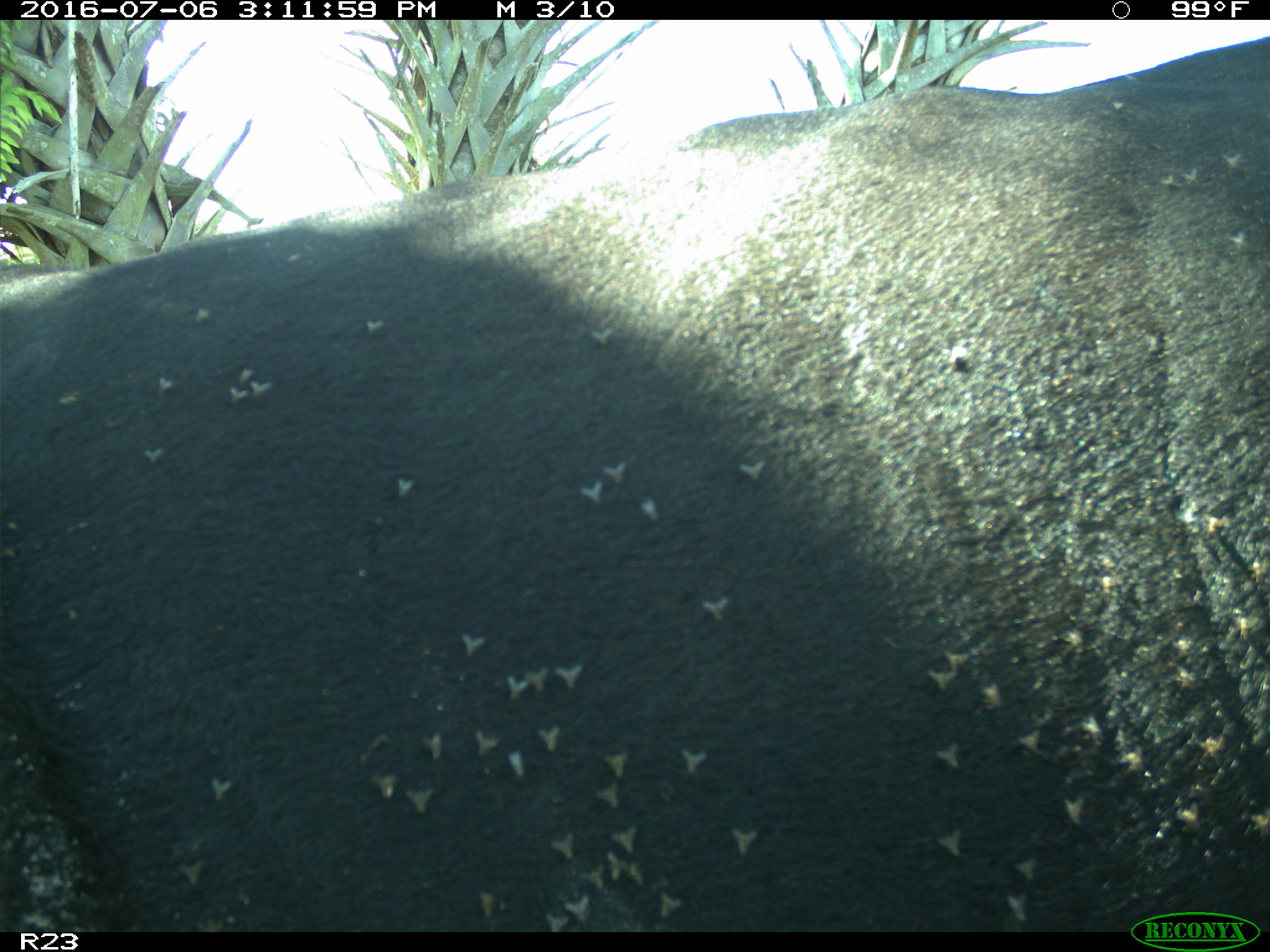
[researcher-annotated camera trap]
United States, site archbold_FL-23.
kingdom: Animalia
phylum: Chordata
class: Mammalia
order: Artiodactyla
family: Bovidae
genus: Bos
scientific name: Bos taurus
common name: domestic cow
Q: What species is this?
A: Bos taurus (domestic cow).